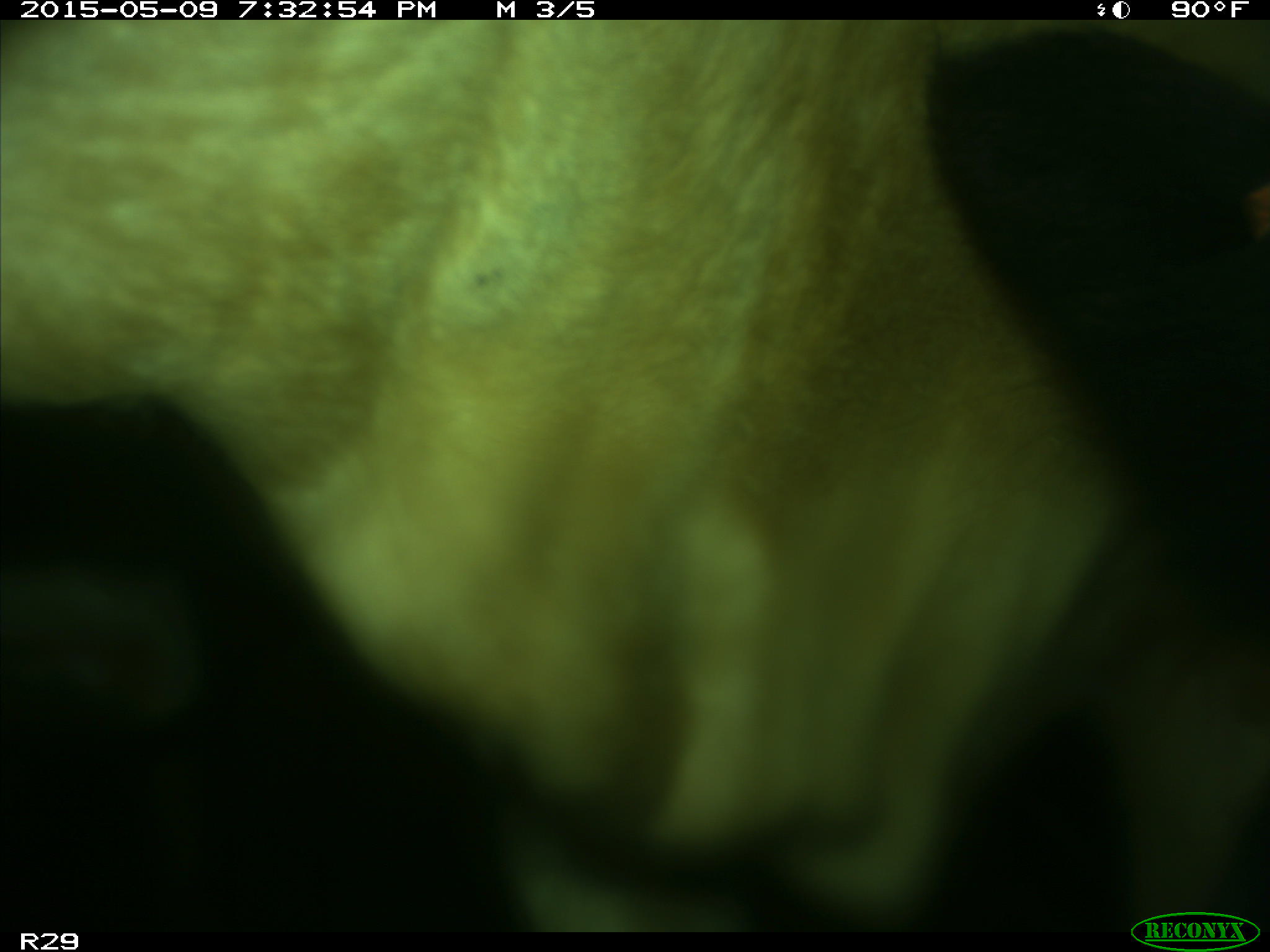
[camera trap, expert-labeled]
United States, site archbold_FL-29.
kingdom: Animalia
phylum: Chordata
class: Mammalia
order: Artiodactyla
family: Bovidae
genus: Bos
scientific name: Bos taurus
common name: domestic cow